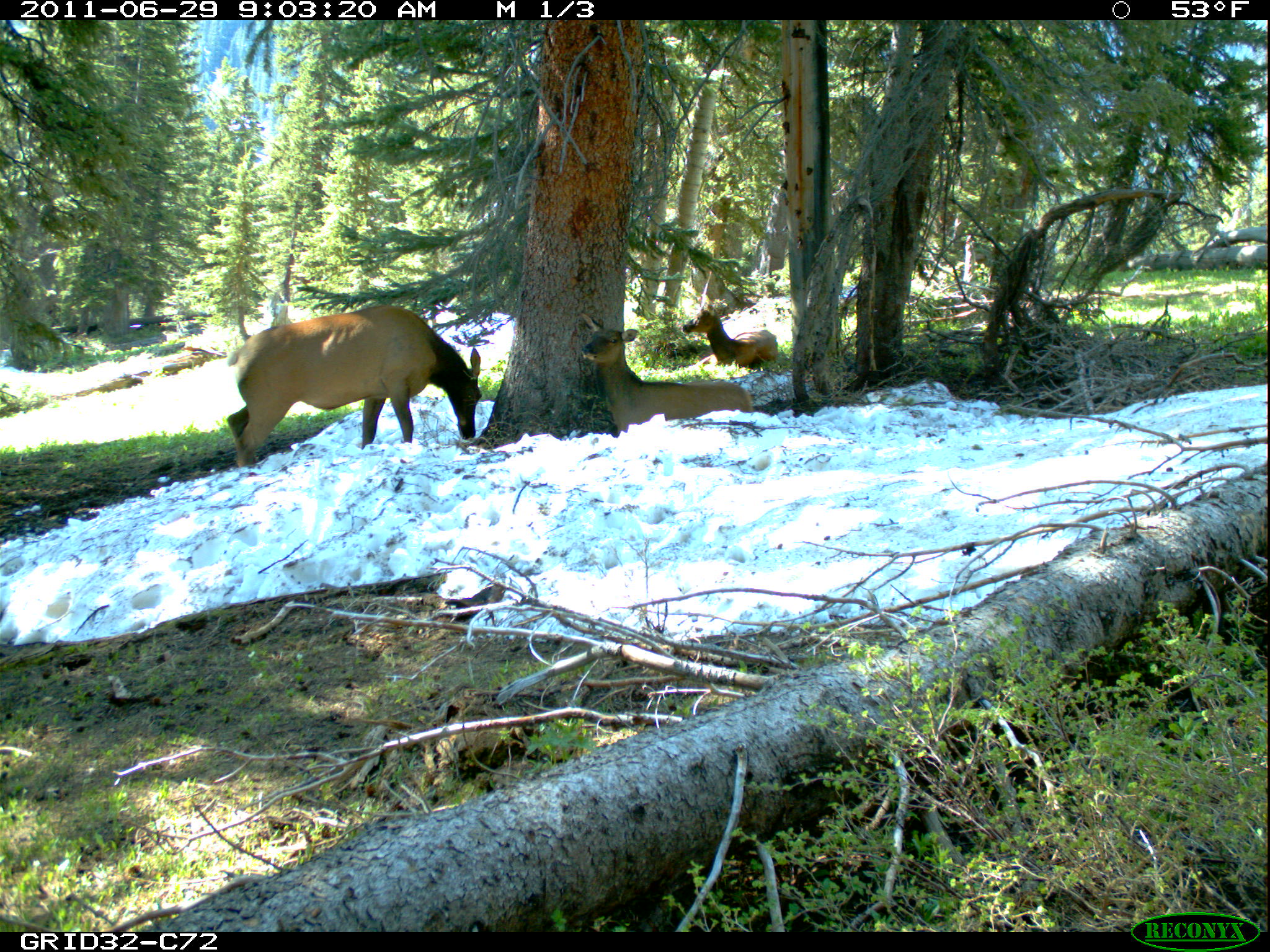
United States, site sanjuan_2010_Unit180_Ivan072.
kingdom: Animalia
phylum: Chordata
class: Mammalia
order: Artiodactyla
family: Cervidae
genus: Cervus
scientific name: Cervus elaphus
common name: red deer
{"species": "Cervus elaphus (red deer)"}